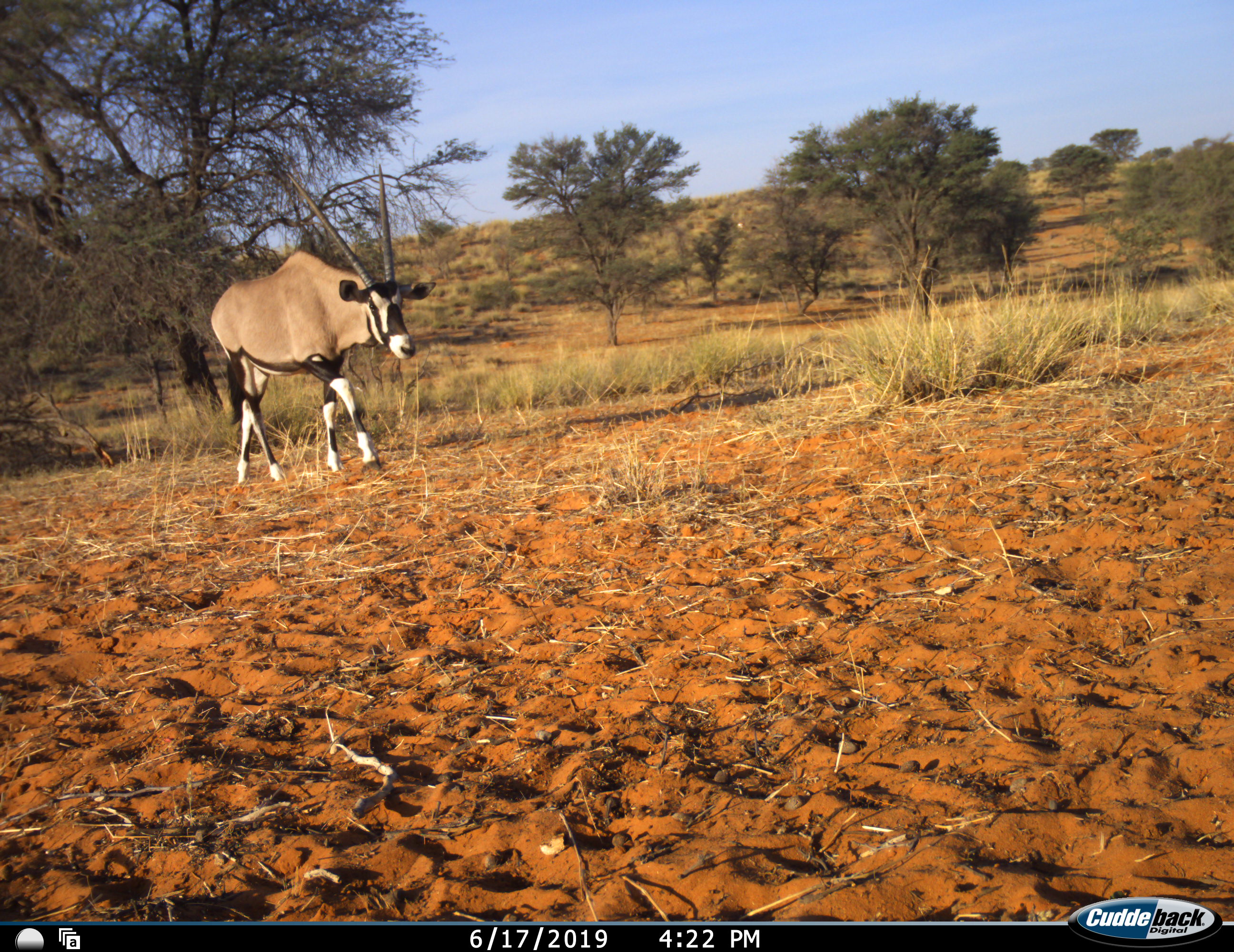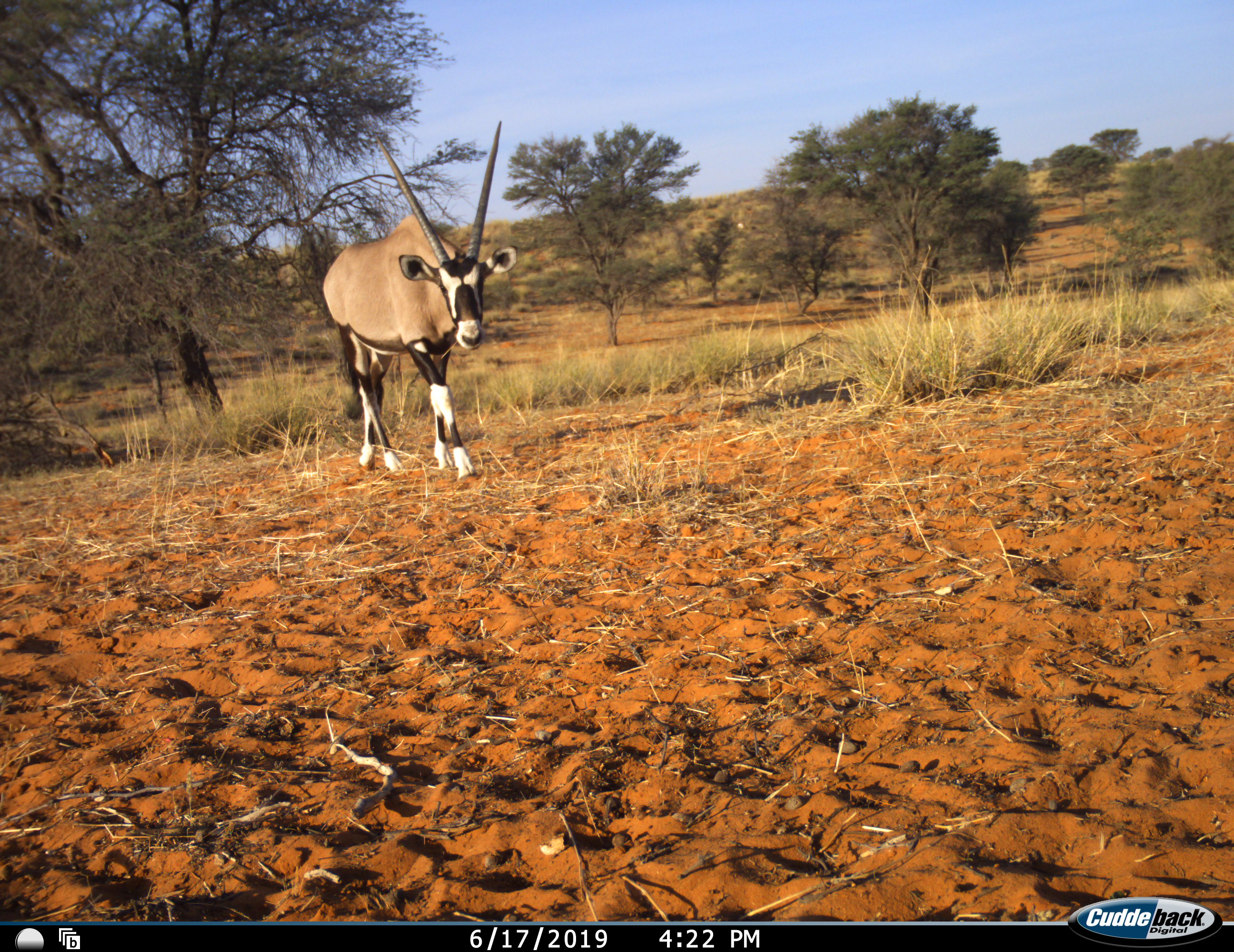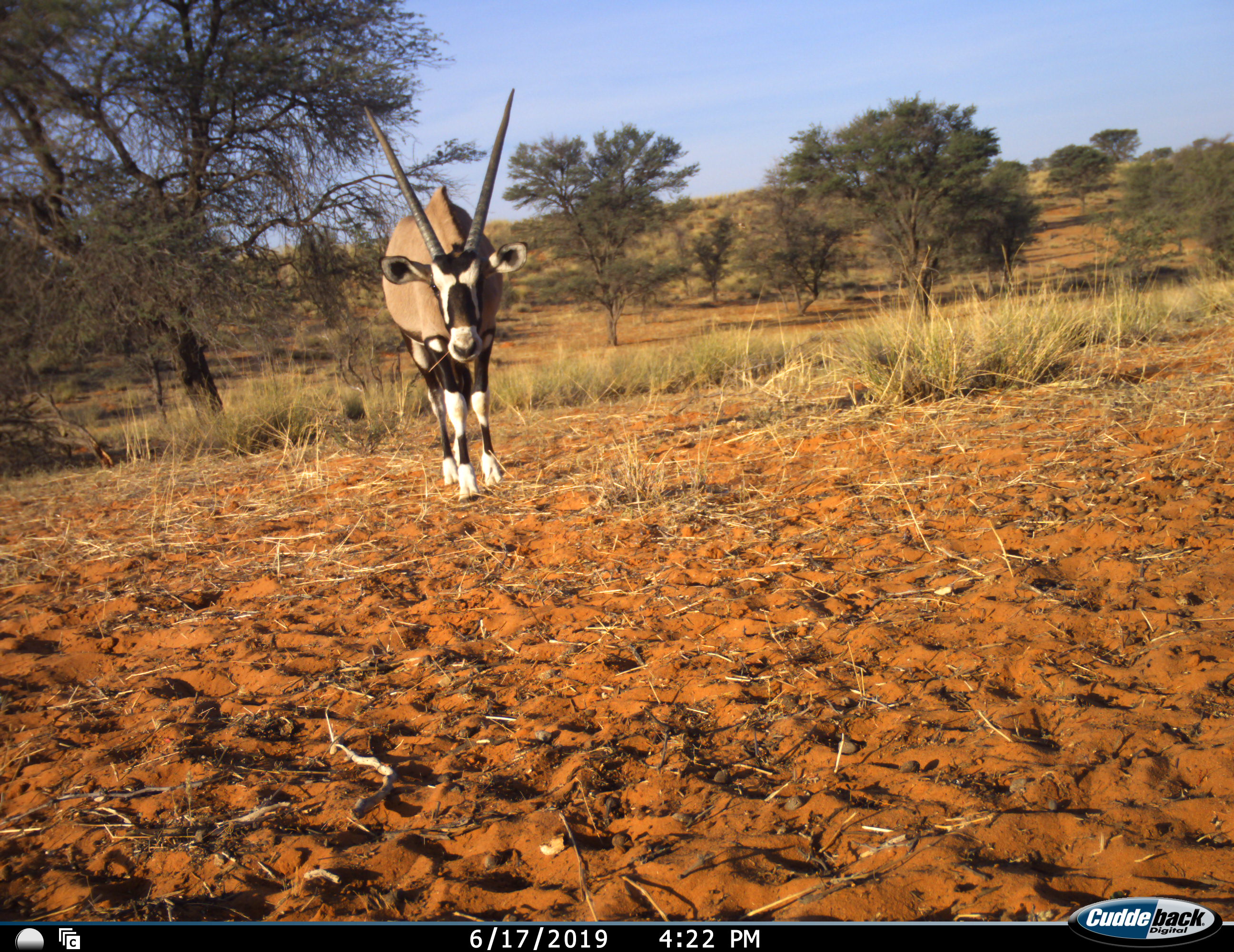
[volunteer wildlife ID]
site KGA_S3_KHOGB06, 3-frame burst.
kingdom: Animalia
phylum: Chordata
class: Mammalia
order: Artiodactyla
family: Bovidae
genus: Oryx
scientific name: Oryx gazella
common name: gemsbok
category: oryx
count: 1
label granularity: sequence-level